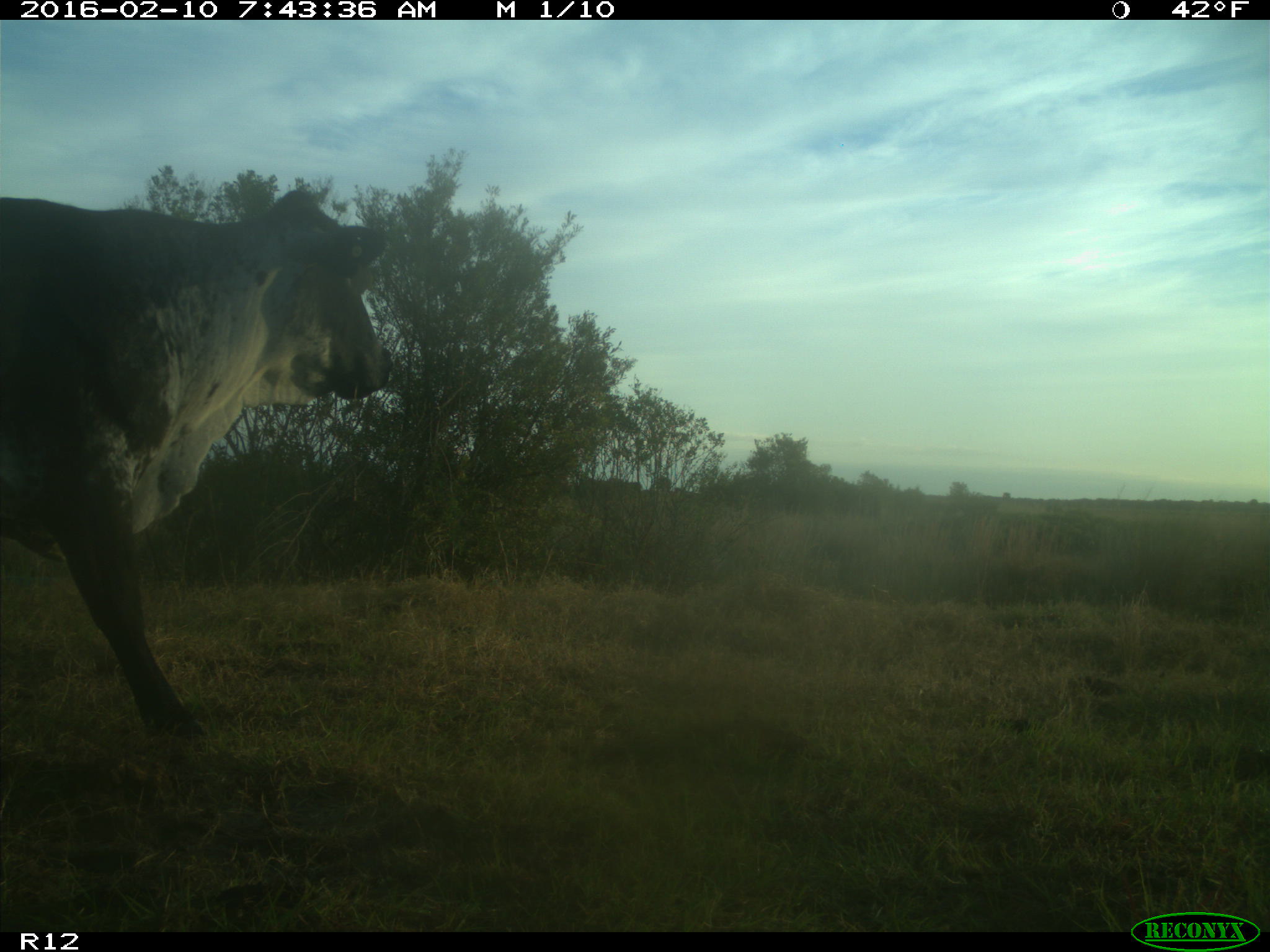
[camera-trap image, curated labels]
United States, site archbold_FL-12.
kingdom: Animalia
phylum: Chordata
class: Mammalia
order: Artiodactyla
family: Bovidae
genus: Bos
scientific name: Bos taurus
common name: domestic cow